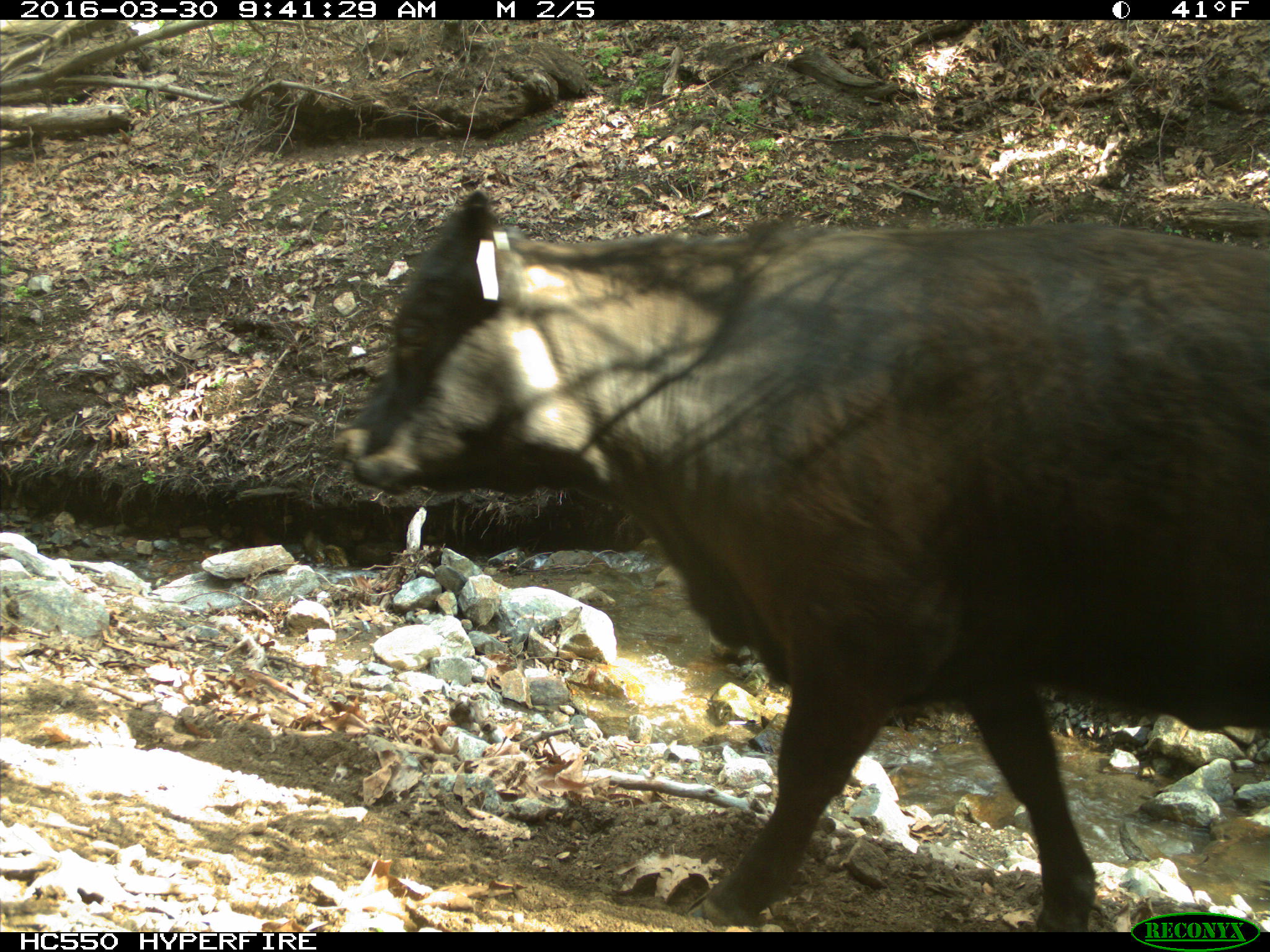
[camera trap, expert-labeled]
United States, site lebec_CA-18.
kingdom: Animalia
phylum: Chordata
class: Mammalia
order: Artiodactyla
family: Bovidae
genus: Bos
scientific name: Bos taurus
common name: domestic cow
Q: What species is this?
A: Bos taurus (domestic cow).